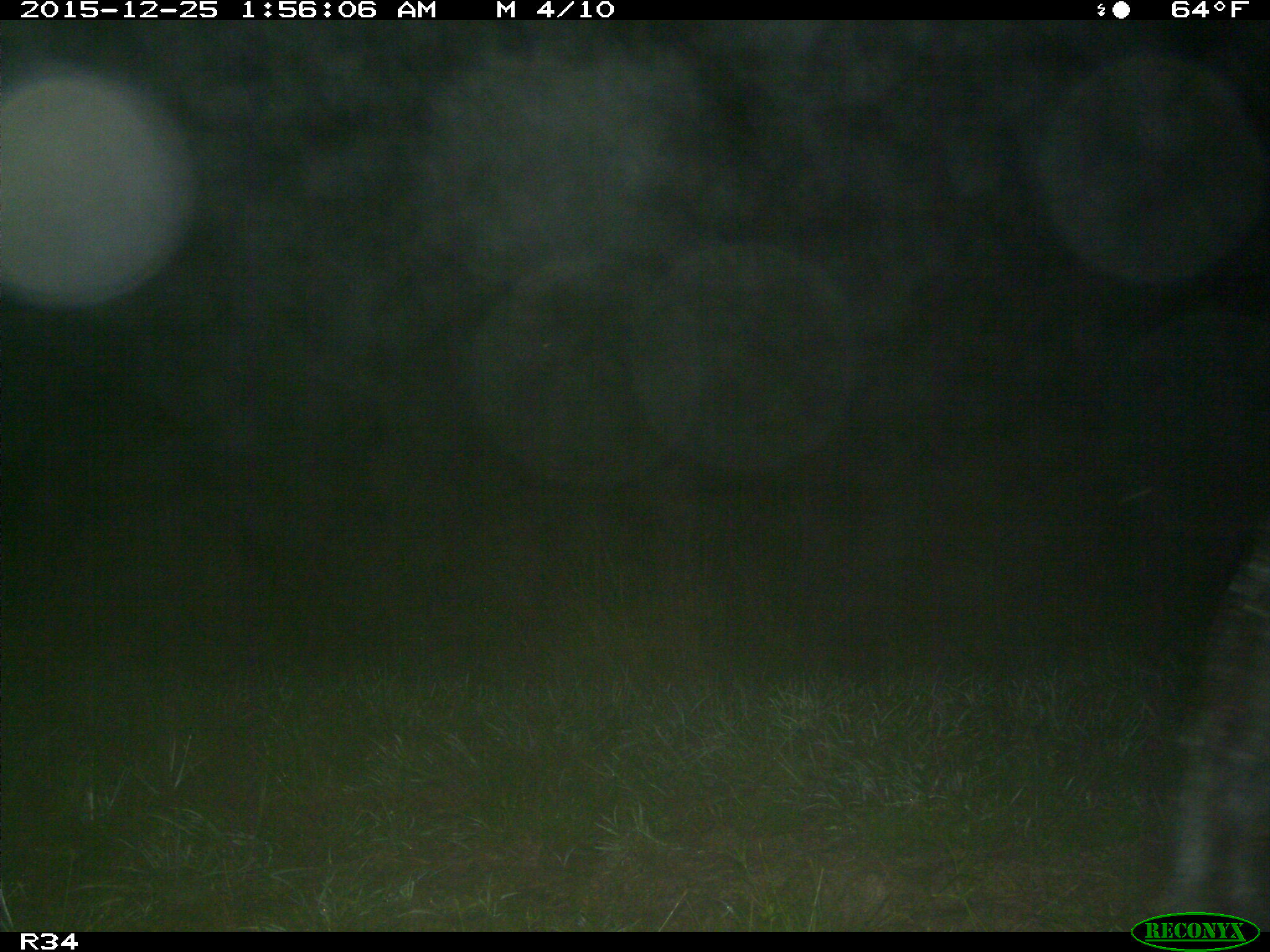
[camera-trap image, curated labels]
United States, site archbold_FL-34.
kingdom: Animalia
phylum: Chordata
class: Mammalia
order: Artiodactyla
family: Suidae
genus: Sus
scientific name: Sus scrofa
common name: wild boar